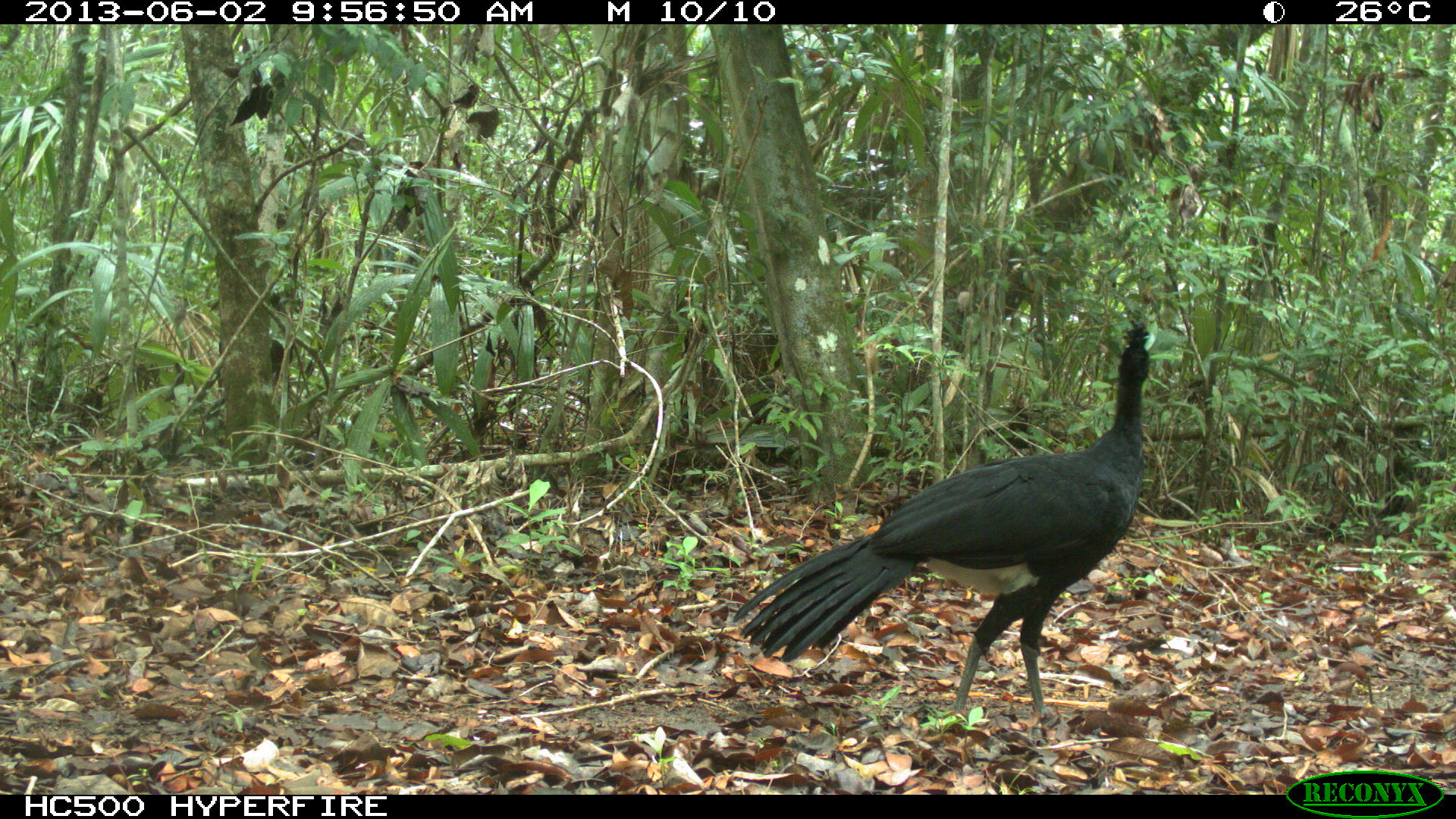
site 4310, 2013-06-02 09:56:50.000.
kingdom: Animalia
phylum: Chordata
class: Aves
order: Galliformes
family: Cracidae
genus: Crax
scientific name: Crax rubra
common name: great curassow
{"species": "Crax rubra (great curassow)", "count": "1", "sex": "male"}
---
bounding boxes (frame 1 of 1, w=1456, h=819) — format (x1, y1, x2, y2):
crax rubra: (731, 317, 1151, 725)